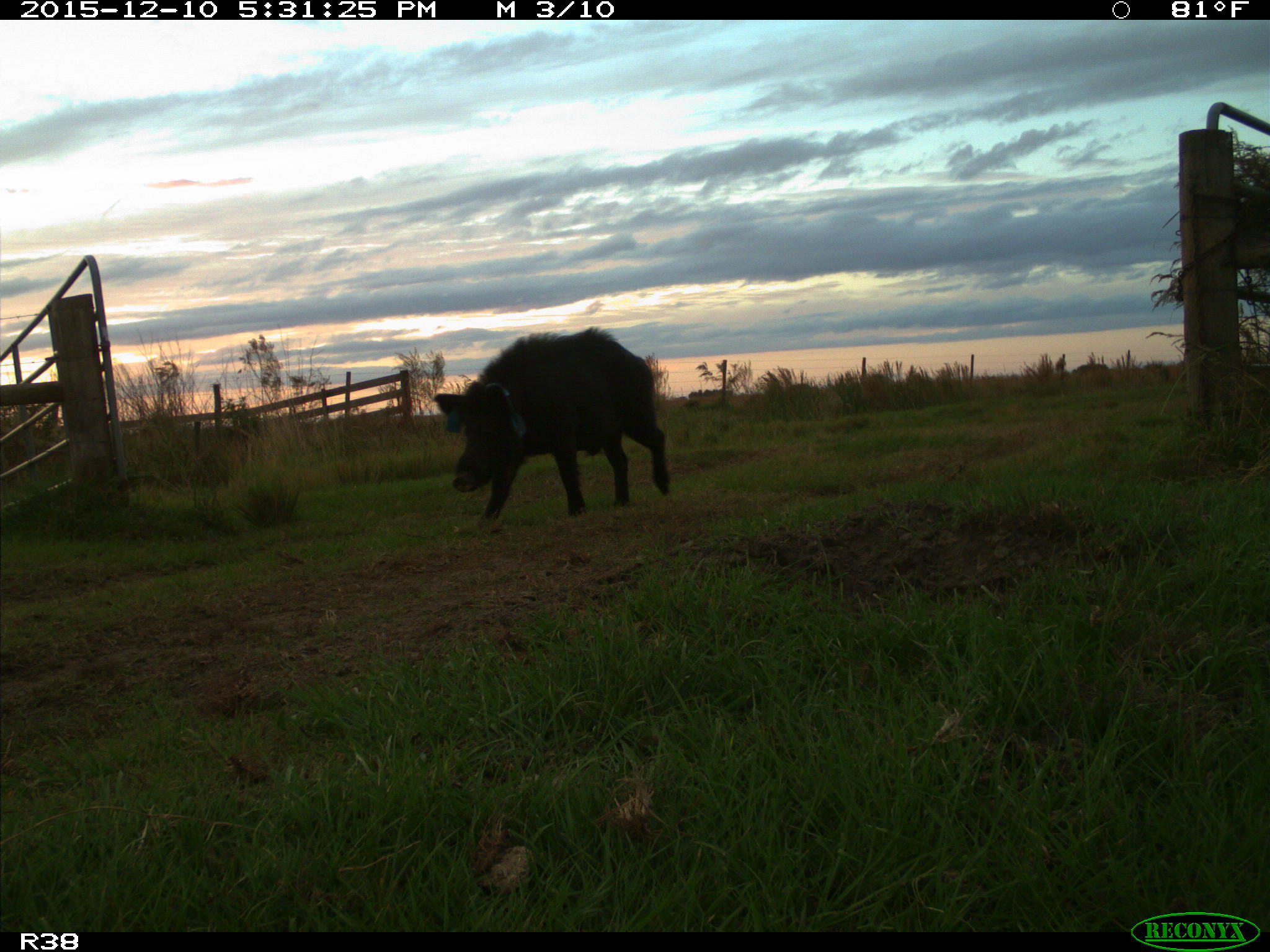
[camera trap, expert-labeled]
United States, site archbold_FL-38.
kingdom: Animalia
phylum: Chordata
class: Mammalia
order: Artiodactyla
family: Suidae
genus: Sus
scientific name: Sus scrofa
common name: wild boar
Sus scrofa (wild boar).